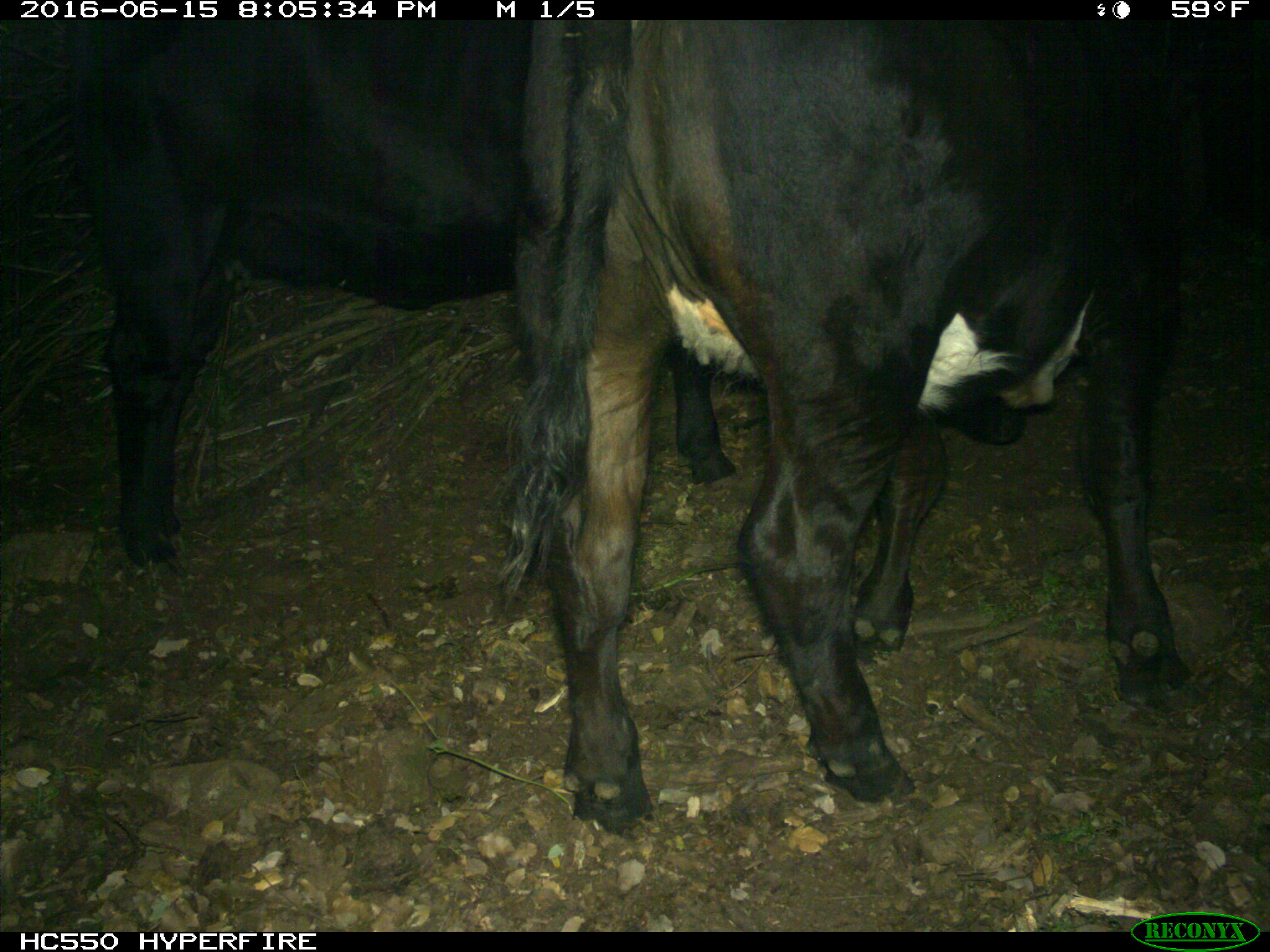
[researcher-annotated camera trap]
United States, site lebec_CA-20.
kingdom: Animalia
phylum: Chordata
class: Mammalia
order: Artiodactyla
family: Bovidae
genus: Bos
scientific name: Bos taurus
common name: domestic cow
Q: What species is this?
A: Bos taurus (domestic cow).